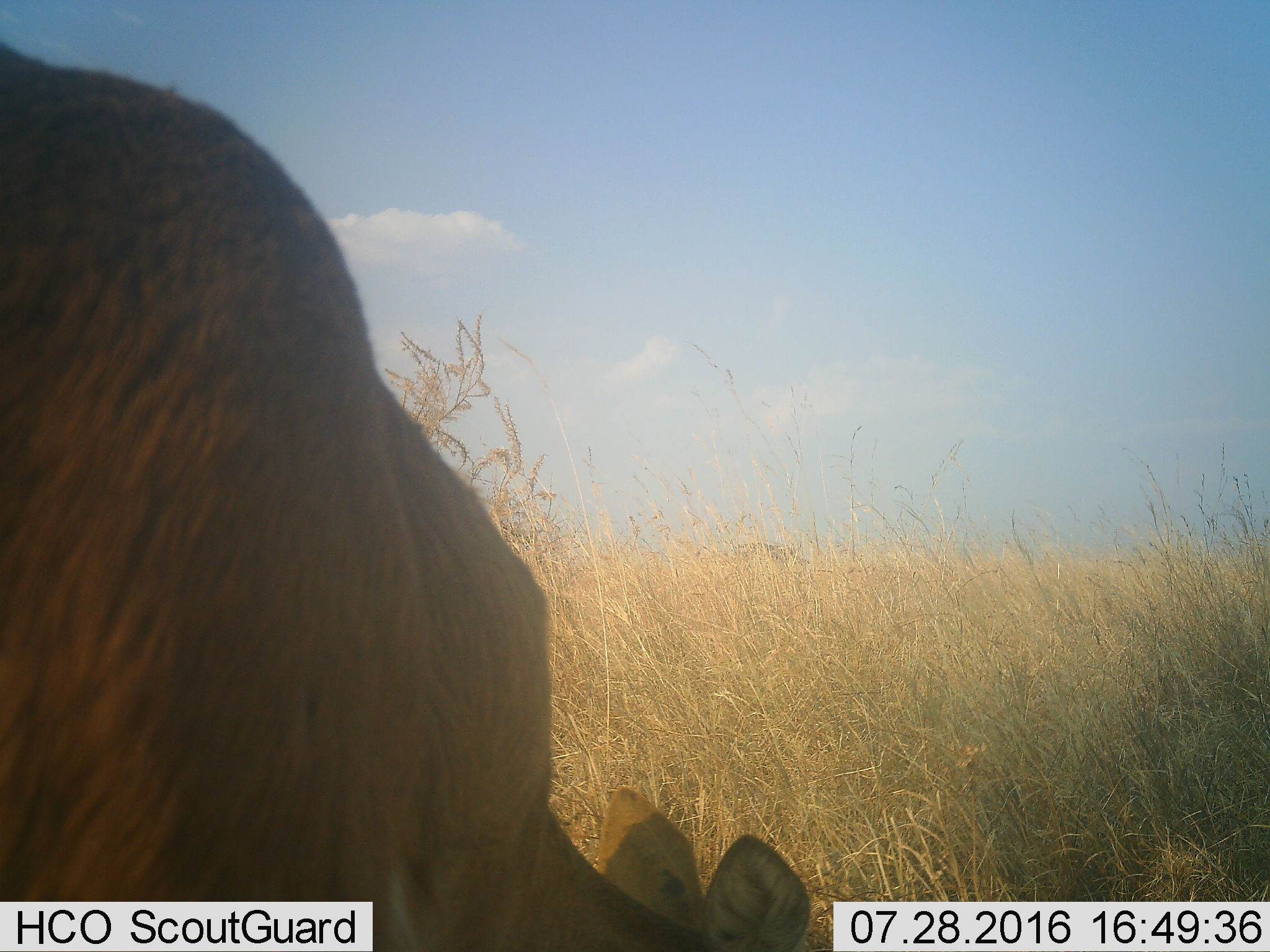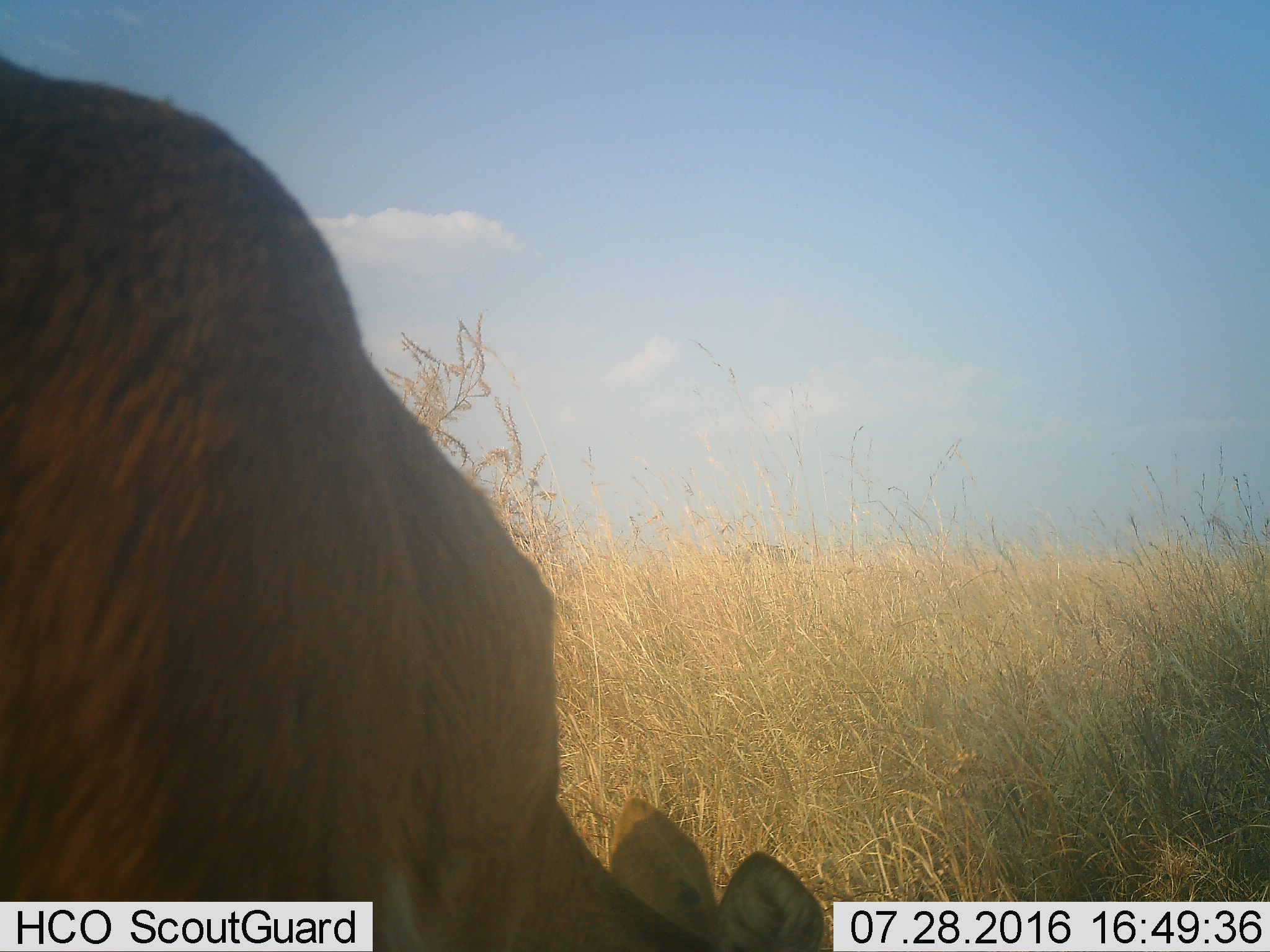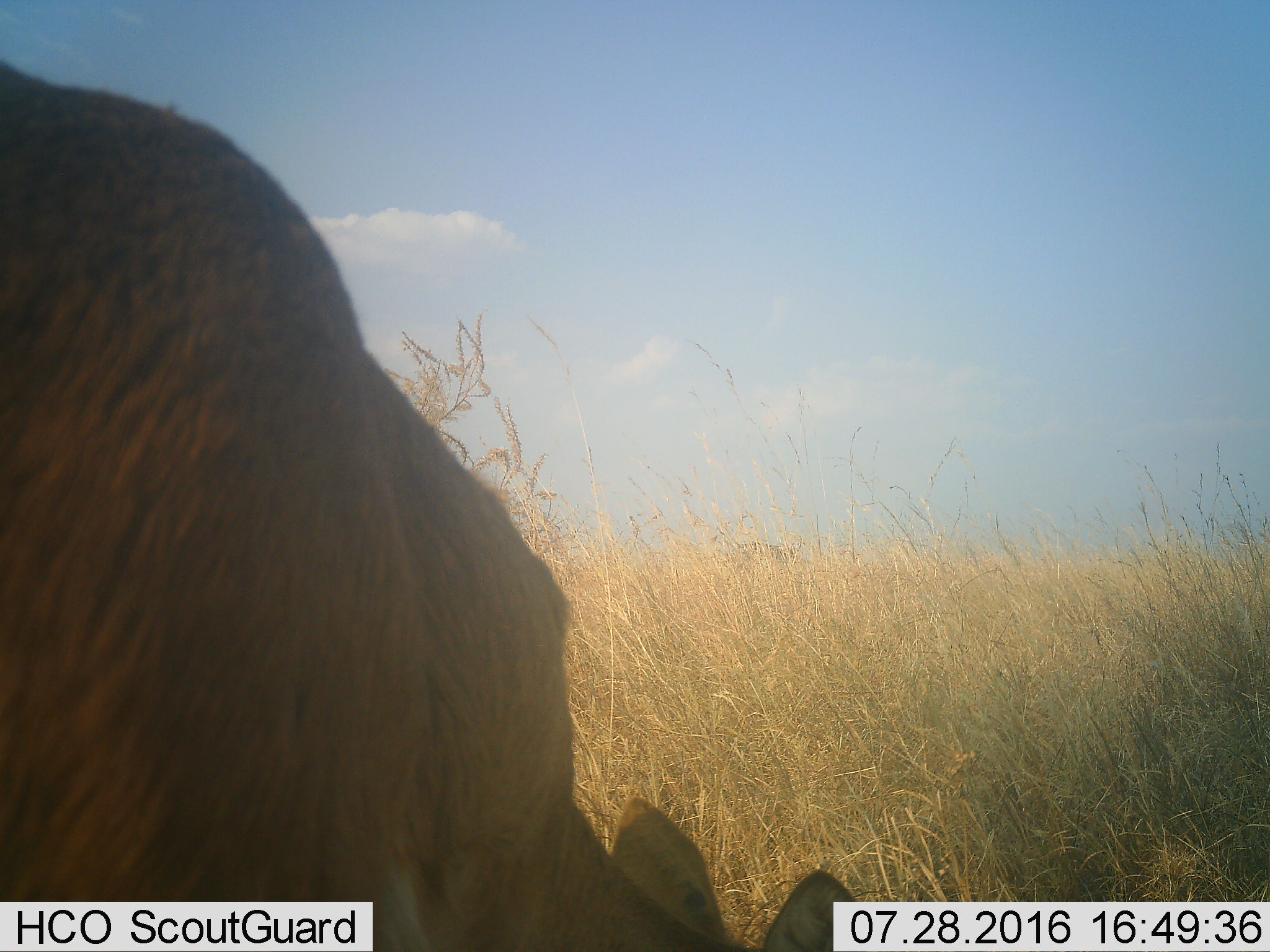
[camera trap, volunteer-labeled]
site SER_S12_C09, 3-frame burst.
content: unidentified animal